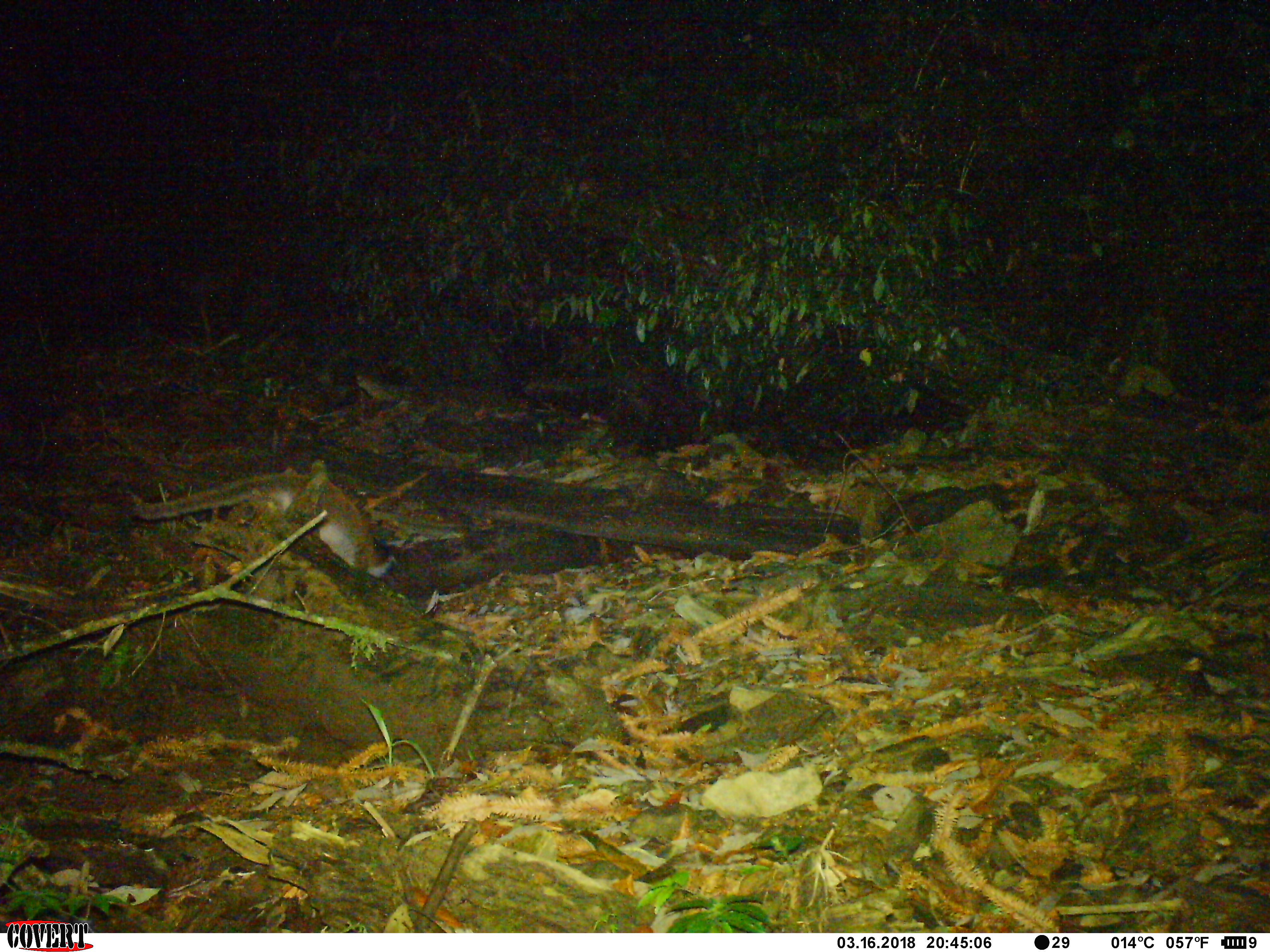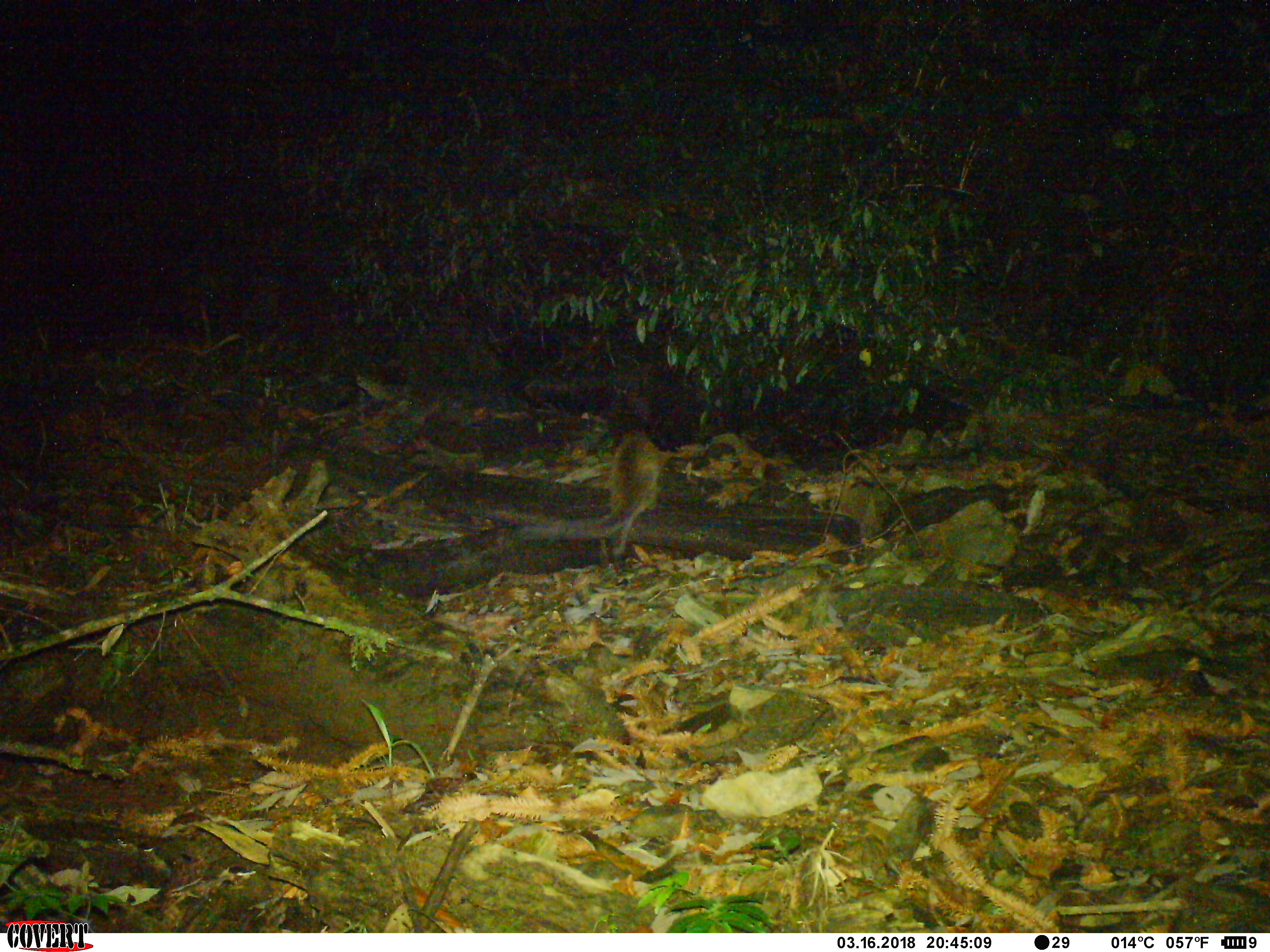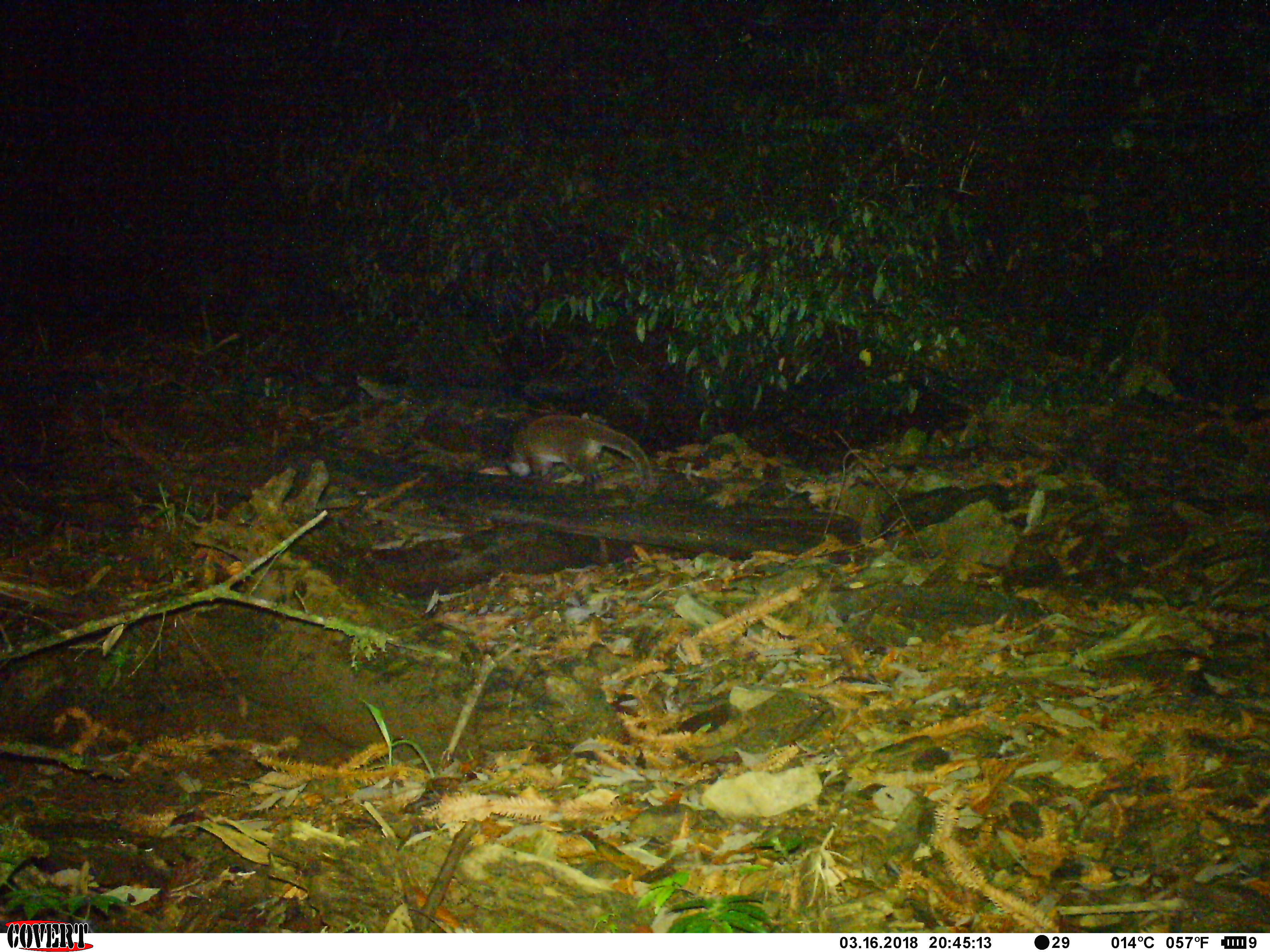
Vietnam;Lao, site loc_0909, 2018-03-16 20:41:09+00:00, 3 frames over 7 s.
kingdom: Animalia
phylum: Chordata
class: Mammalia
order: Carnivora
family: Viverridae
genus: Paguma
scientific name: Paguma larvata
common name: masked palm civet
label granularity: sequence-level